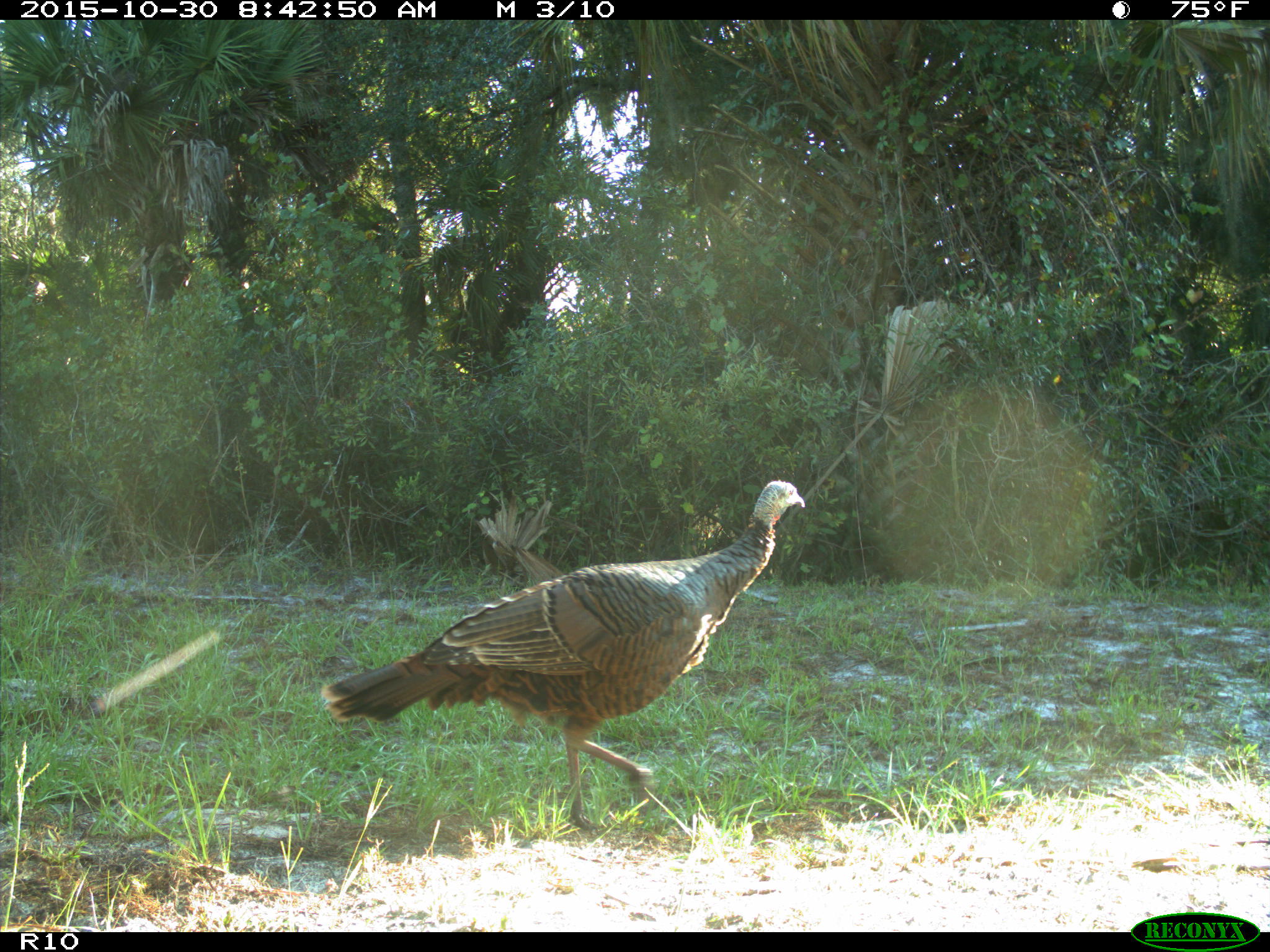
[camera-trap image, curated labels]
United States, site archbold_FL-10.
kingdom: Animalia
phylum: Chordata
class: Aves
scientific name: Aves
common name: birds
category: unidentified bird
Unidentified bird (birds) (Aves).